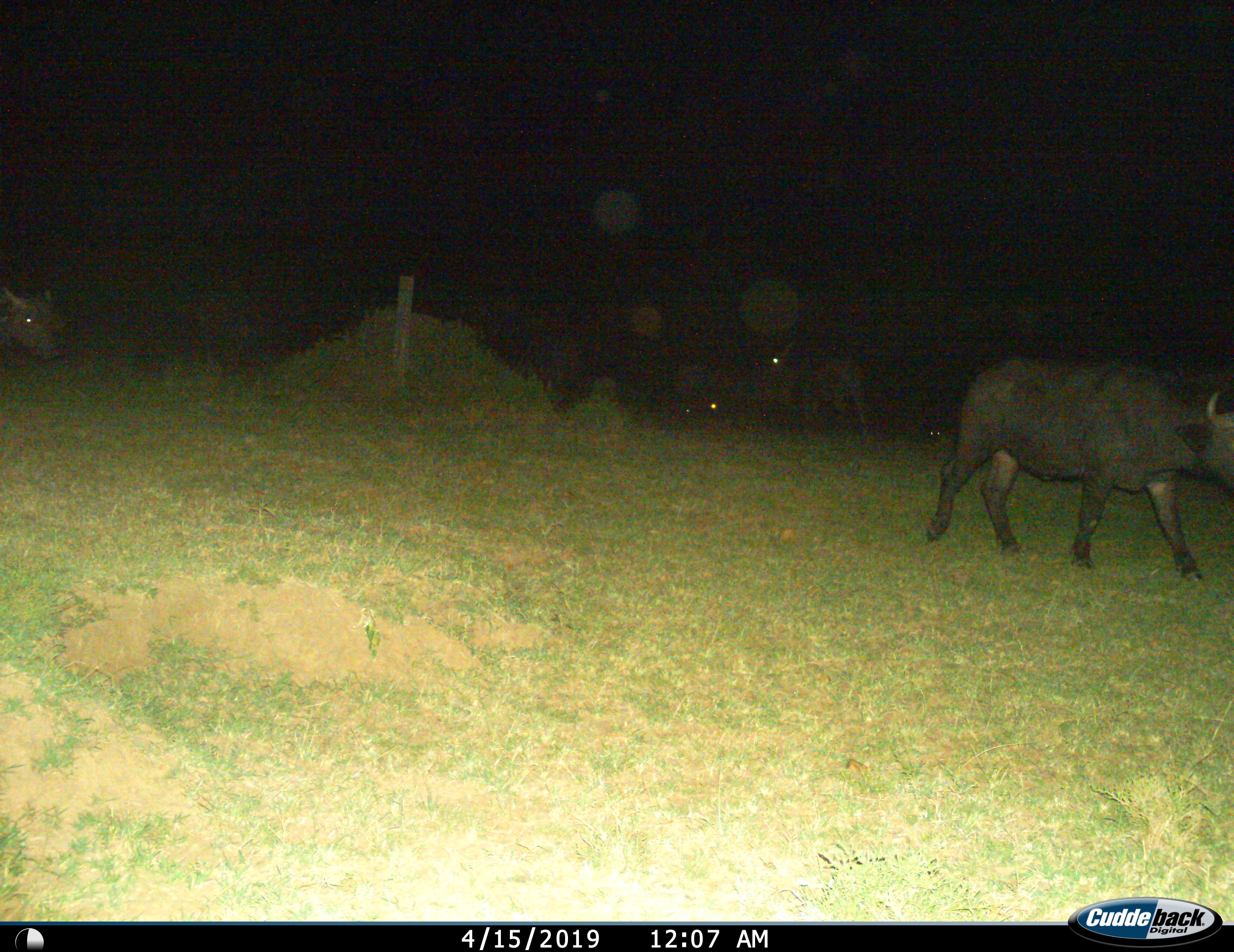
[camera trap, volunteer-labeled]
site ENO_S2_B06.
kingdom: Animalia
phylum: Chordata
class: Mammalia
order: Artiodactyla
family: Bovidae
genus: Syncerus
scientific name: Syncerus caffer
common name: african buffalo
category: buffalo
Buffalo (african buffalo) (Syncerus caffer), count 4. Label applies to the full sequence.